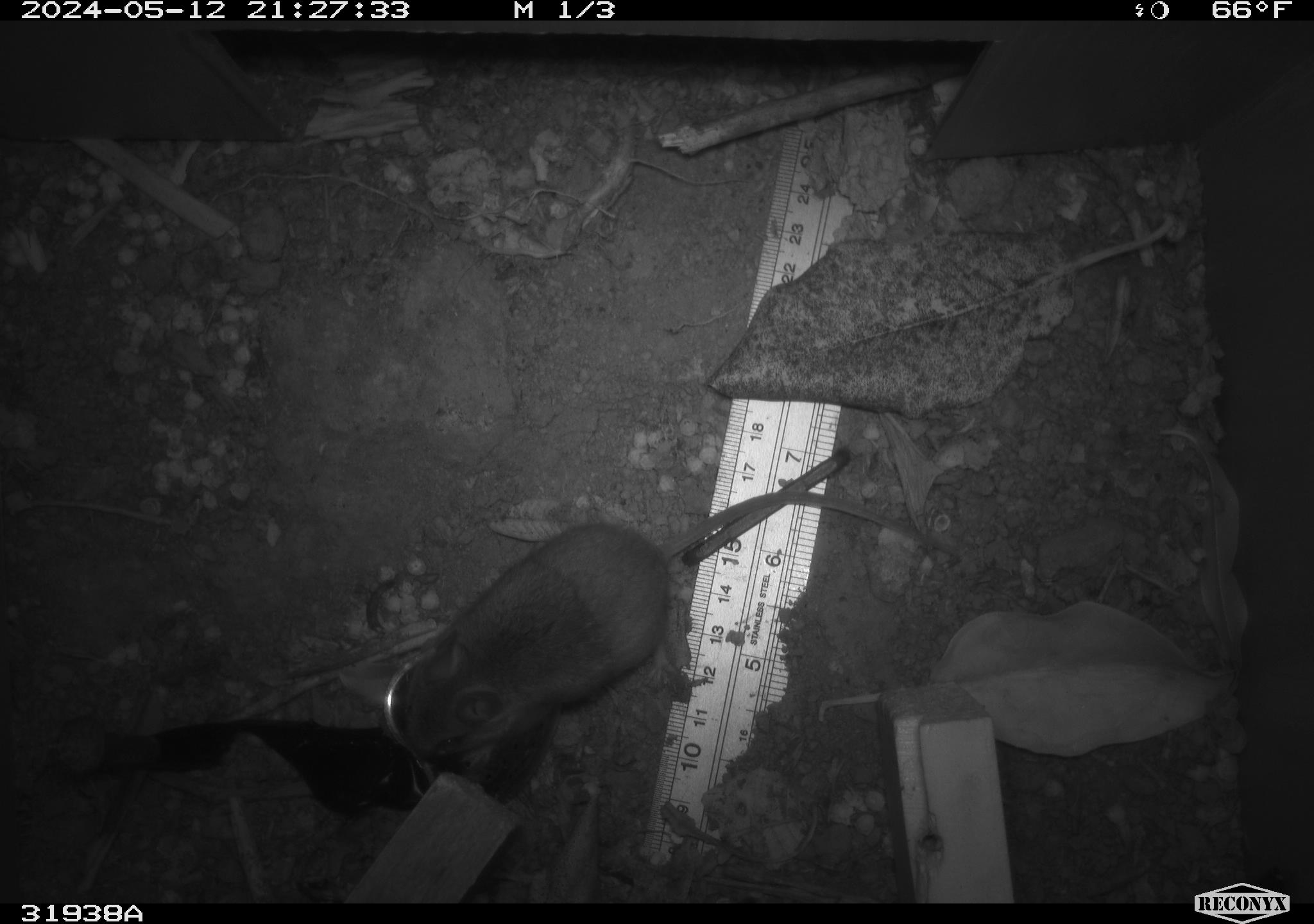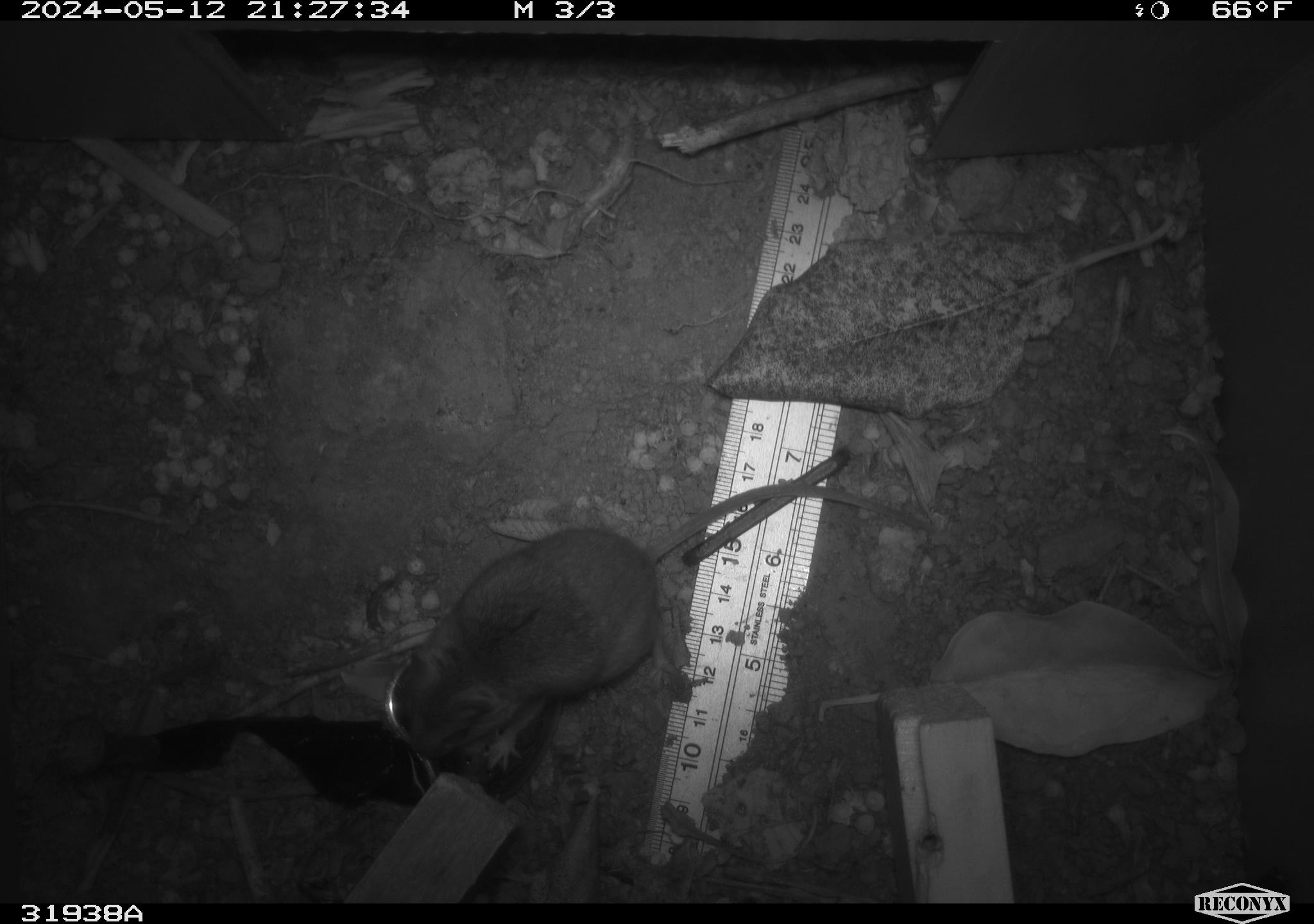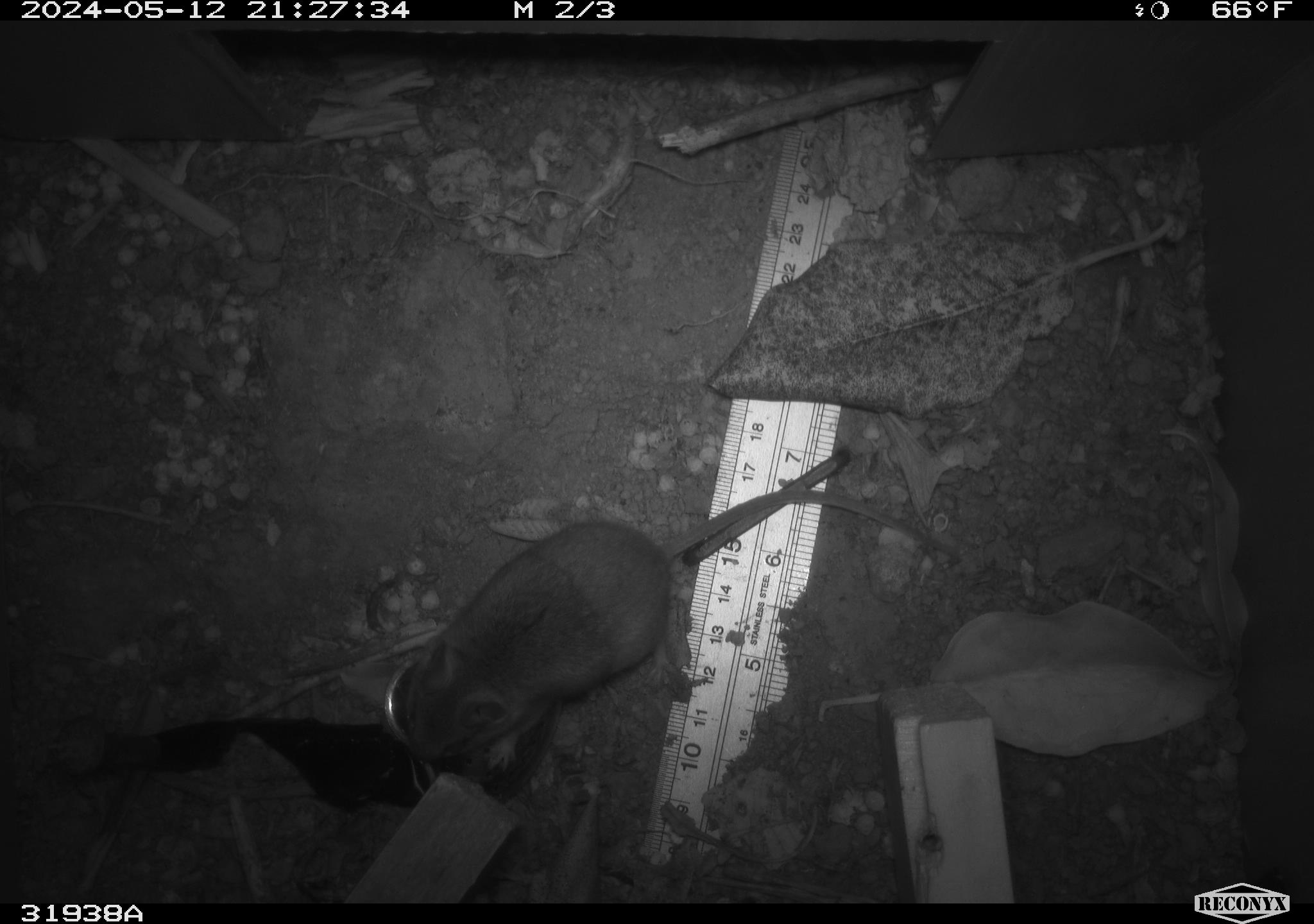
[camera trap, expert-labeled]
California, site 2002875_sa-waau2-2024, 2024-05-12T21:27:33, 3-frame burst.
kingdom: Animalia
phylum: Chordata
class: Mammalia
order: Rodentia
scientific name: Rodentia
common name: mouse species